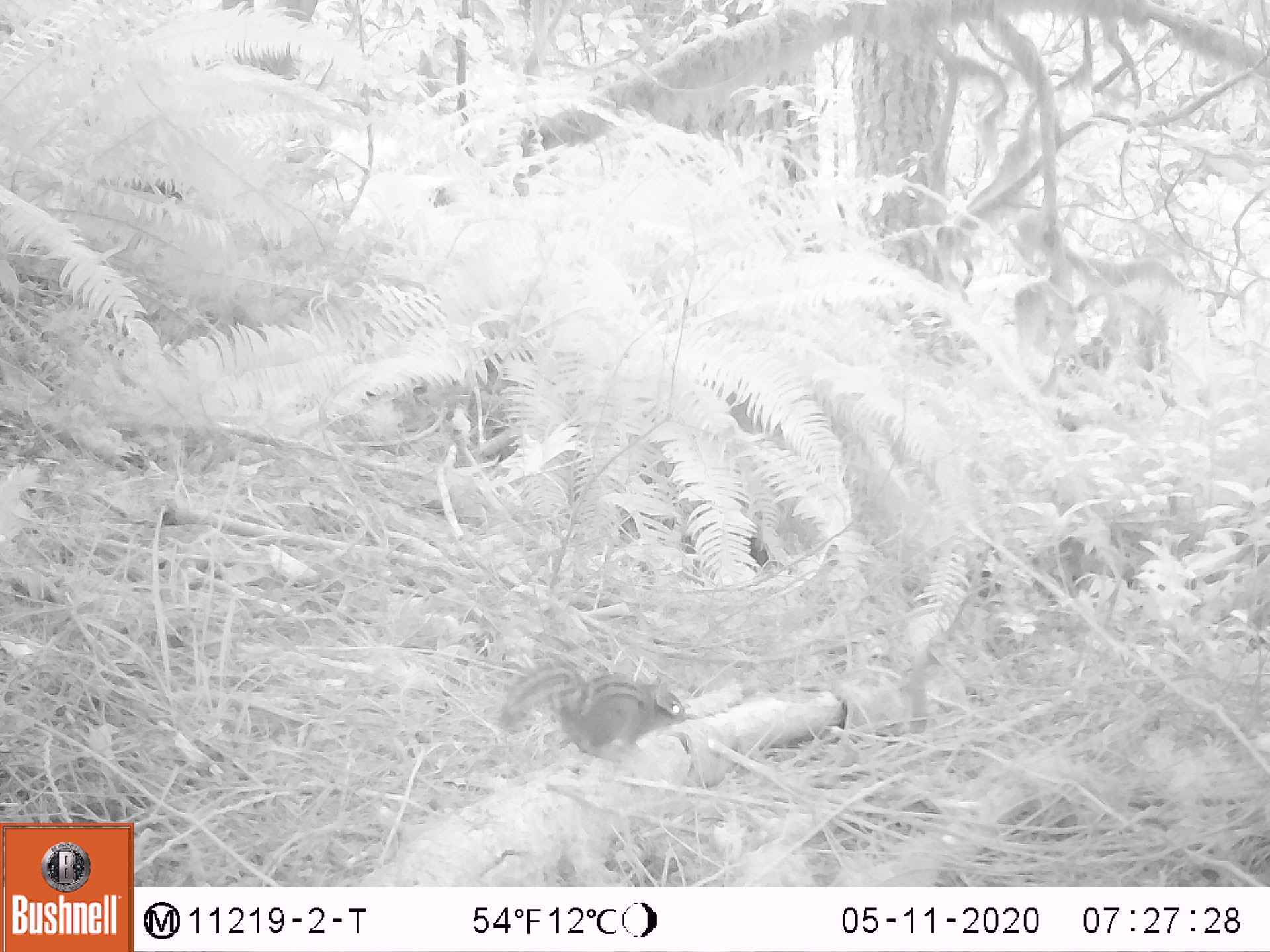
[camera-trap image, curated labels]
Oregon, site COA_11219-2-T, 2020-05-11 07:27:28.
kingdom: Animalia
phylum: Chordata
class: Mammalia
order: Rodentia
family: Sciuridae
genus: Neotamias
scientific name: Neotamias townsendii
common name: townsend's chipmunk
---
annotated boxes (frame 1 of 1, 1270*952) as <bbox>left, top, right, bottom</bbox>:
townsend's chipmunk: <bbox>498, 654, 694, 768</bbox>